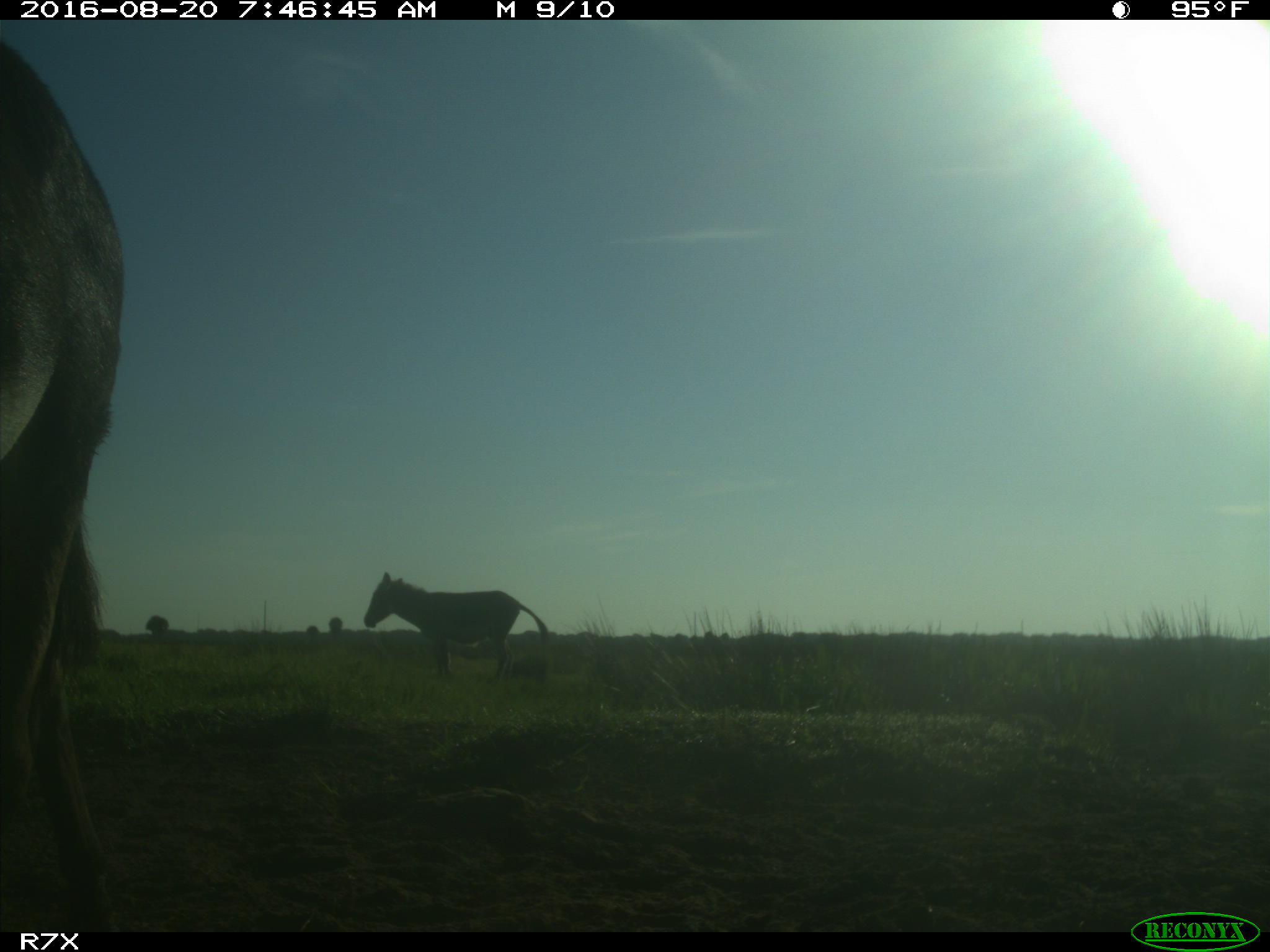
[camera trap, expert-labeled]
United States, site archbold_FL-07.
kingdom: Animalia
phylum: Chordata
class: Mammalia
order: Perissodactyla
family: Equidae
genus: Equus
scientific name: Equus africanus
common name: african wild ass